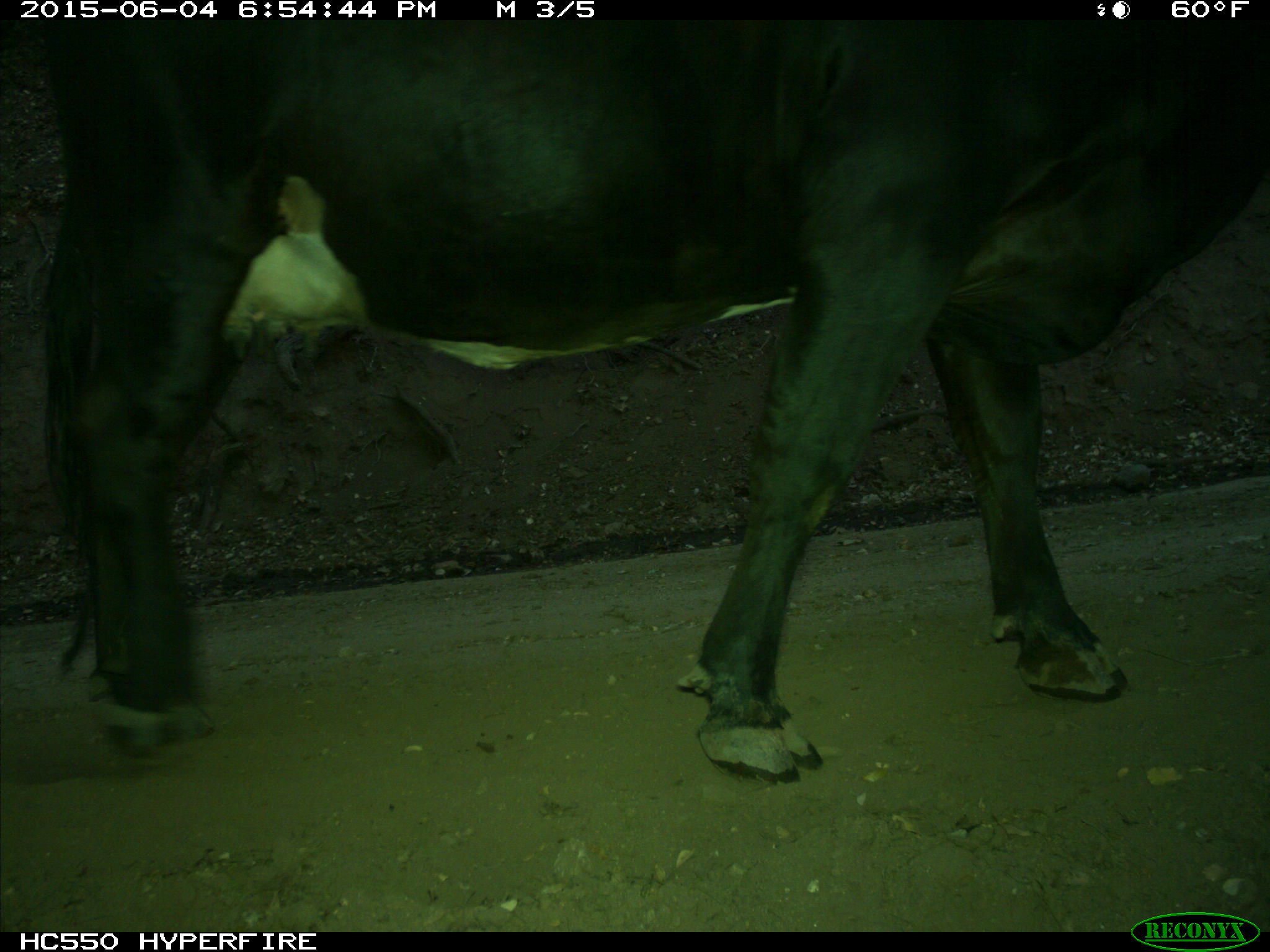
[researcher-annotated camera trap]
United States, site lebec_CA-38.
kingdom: Animalia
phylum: Chordata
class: Mammalia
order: Artiodactyla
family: Bovidae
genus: Bos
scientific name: Bos taurus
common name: domestic cow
Bos taurus (domestic cow).